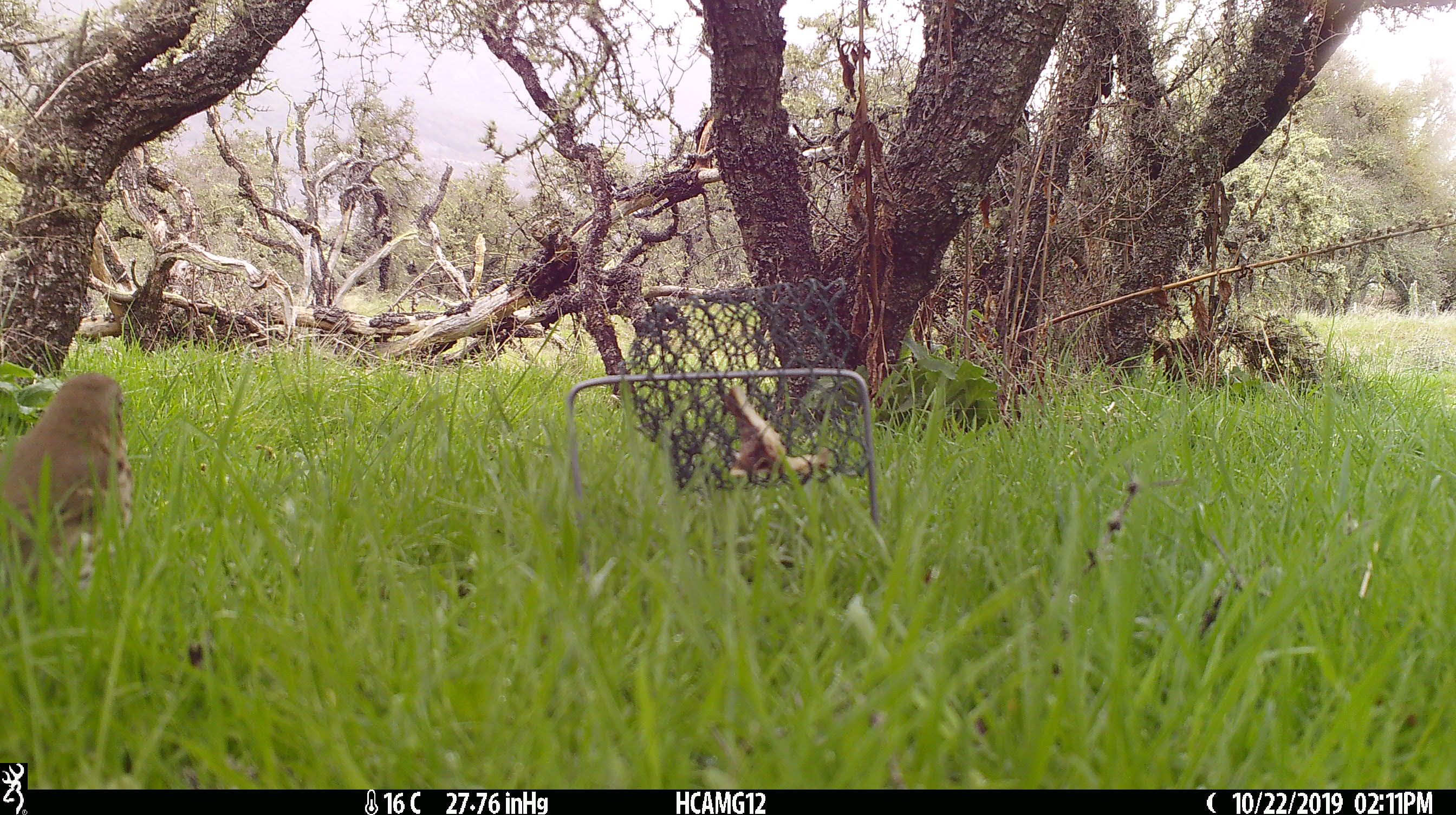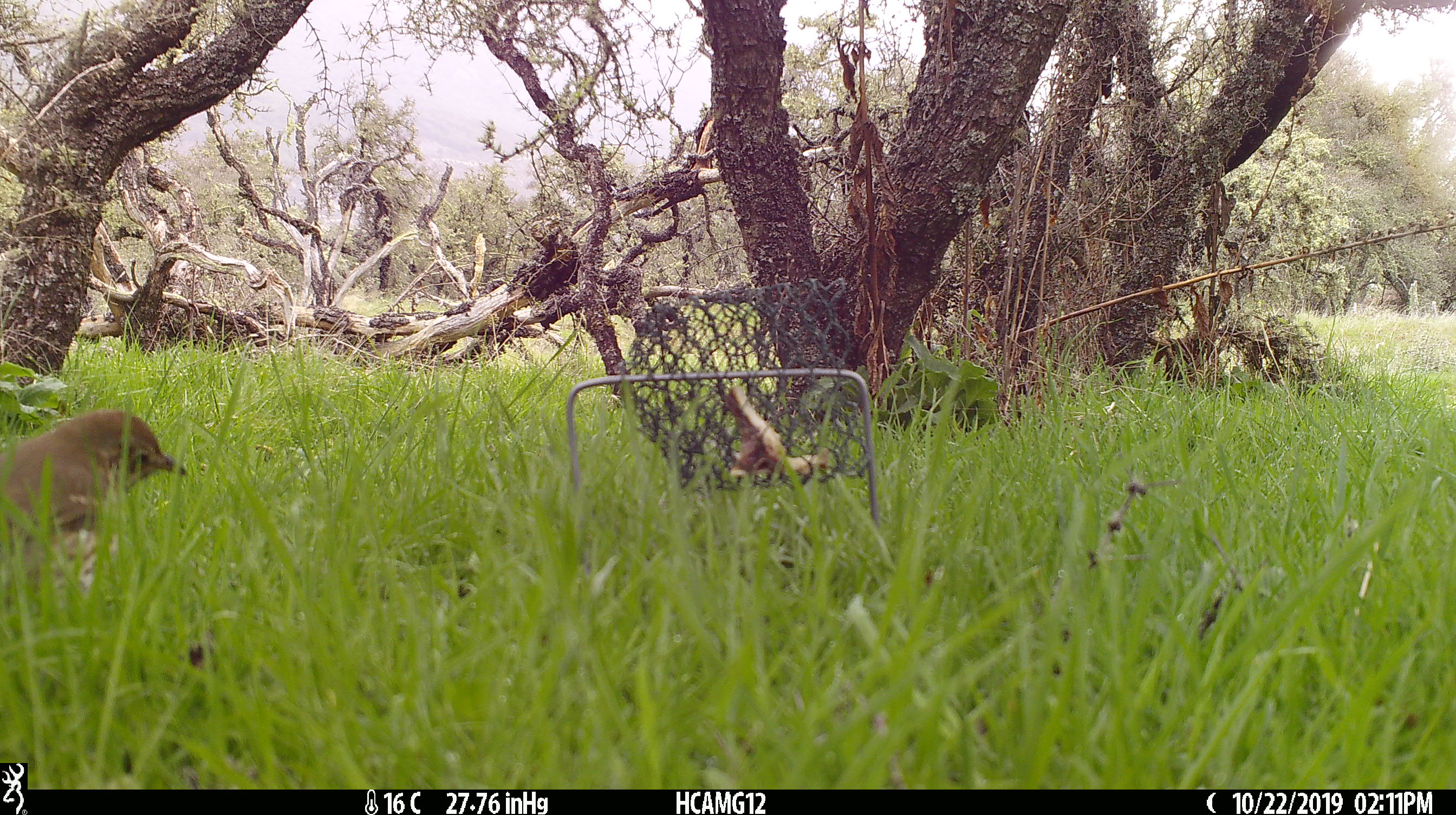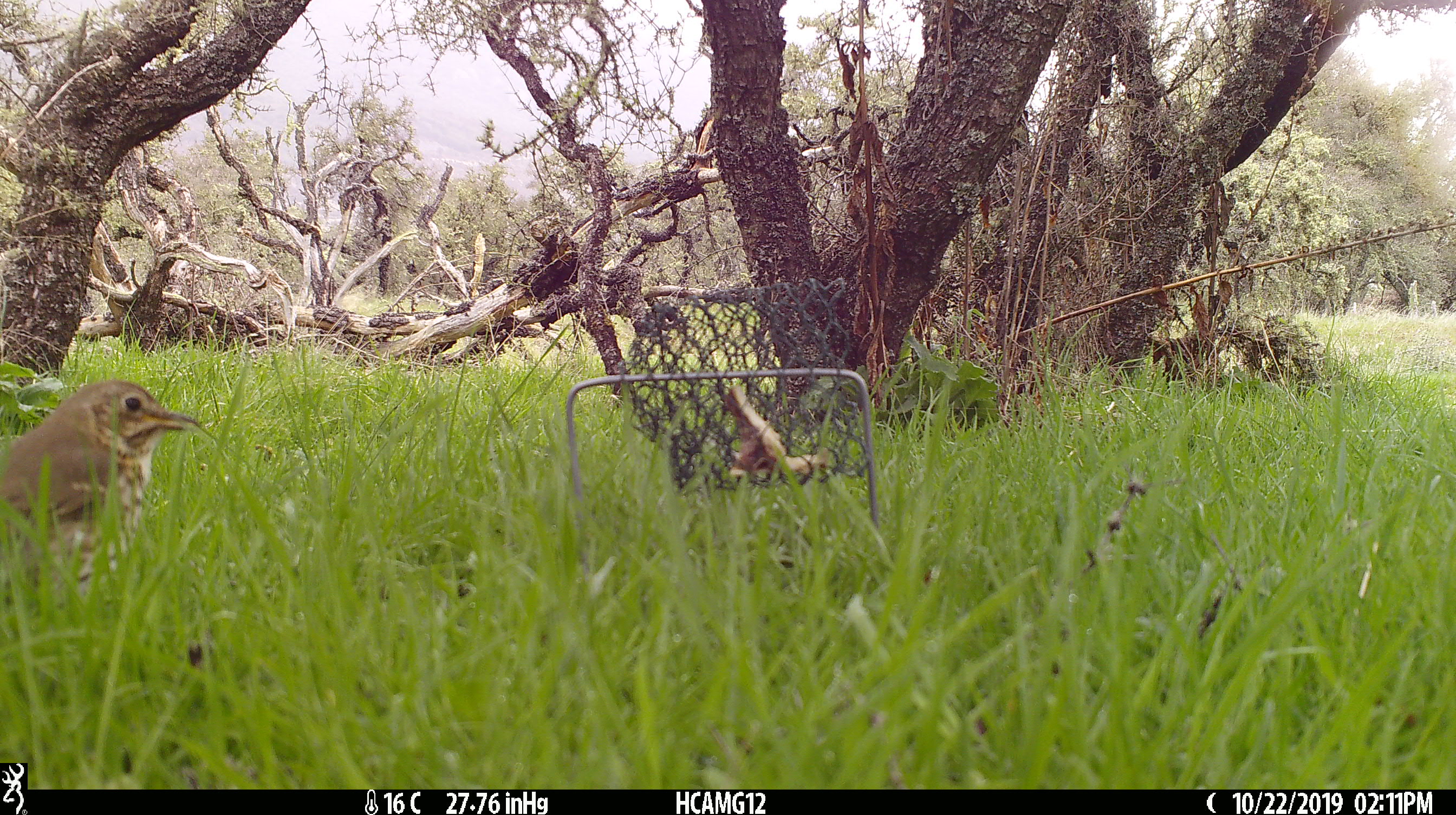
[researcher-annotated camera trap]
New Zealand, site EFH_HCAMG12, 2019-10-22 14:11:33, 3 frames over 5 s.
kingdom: Animalia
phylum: Chordata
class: Aves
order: Passeriformes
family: Turdidae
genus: Turdus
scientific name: Turdus philomelos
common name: song thrush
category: thrush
Thrush (song thrush) (Turdus philomelos).